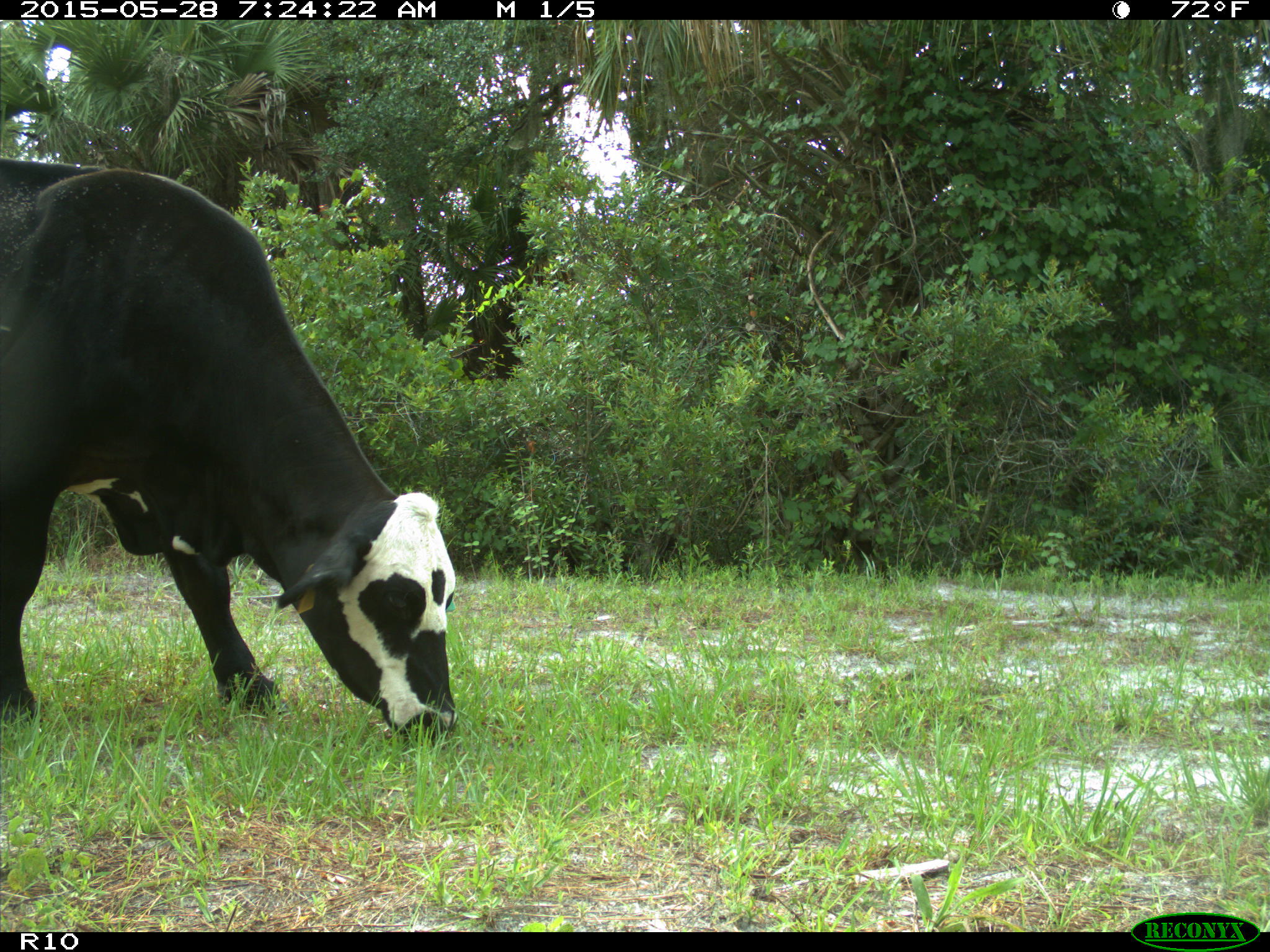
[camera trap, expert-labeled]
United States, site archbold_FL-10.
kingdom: Animalia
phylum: Chordata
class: Mammalia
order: Artiodactyla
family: Bovidae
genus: Bos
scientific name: Bos taurus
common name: domestic cow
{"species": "Bos taurus (domestic cow)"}